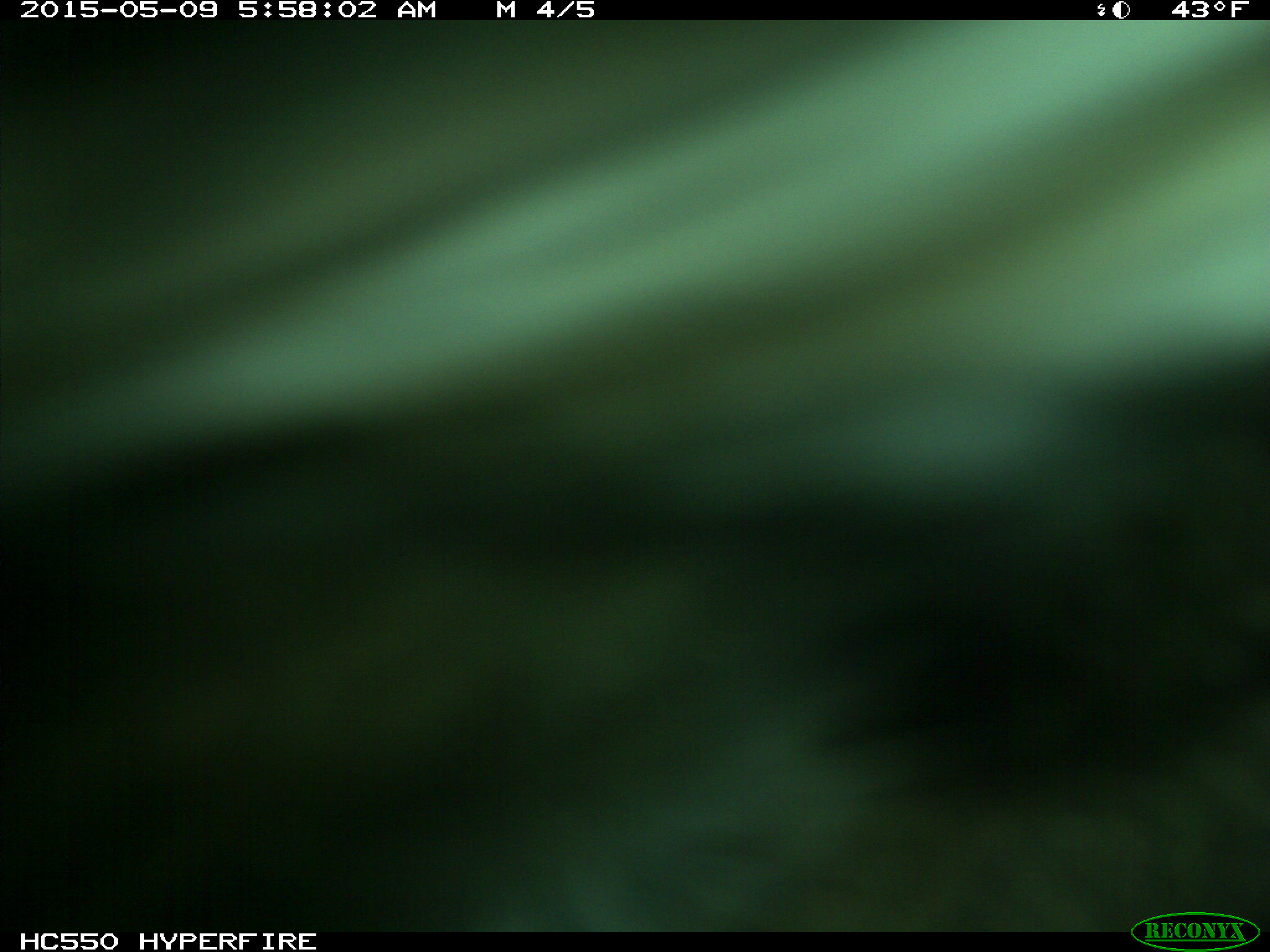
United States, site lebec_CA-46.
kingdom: Animalia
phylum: Chordata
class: Mammalia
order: Artiodactyla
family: Bovidae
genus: Bos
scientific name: Bos taurus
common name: domestic cow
Bos taurus (domestic cow).